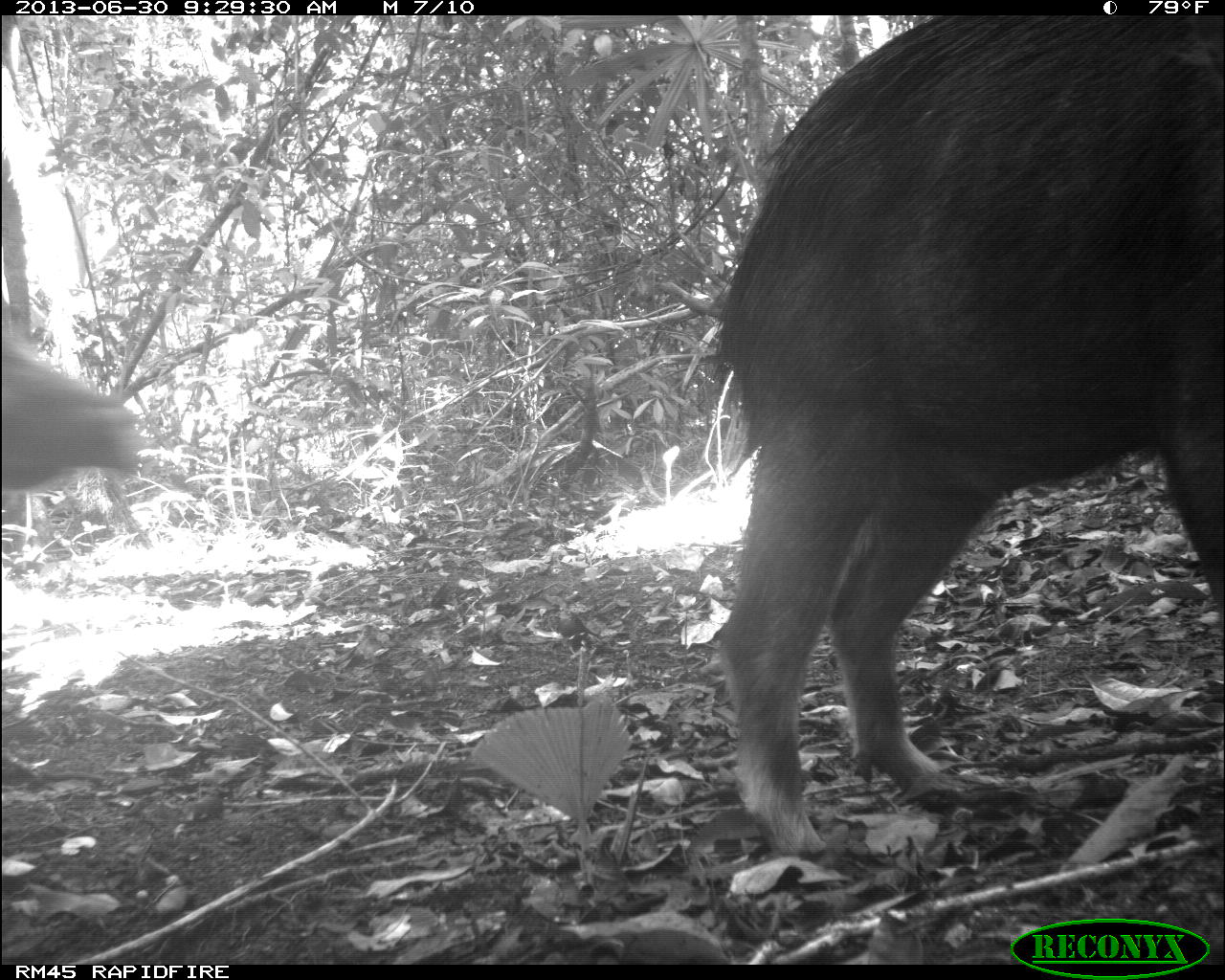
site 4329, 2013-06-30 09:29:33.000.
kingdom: Animalia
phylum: Chordata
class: Mammalia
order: Artiodactyla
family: Tayassuidae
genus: Tayassu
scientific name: Tayassu pecari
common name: white-lipped peccary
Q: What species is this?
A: Tayassu pecari (white-lipped peccary).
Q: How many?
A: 5.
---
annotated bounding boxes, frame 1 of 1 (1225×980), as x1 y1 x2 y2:
tayassu pecari: 710 16 1225 856; 0 337 135 518